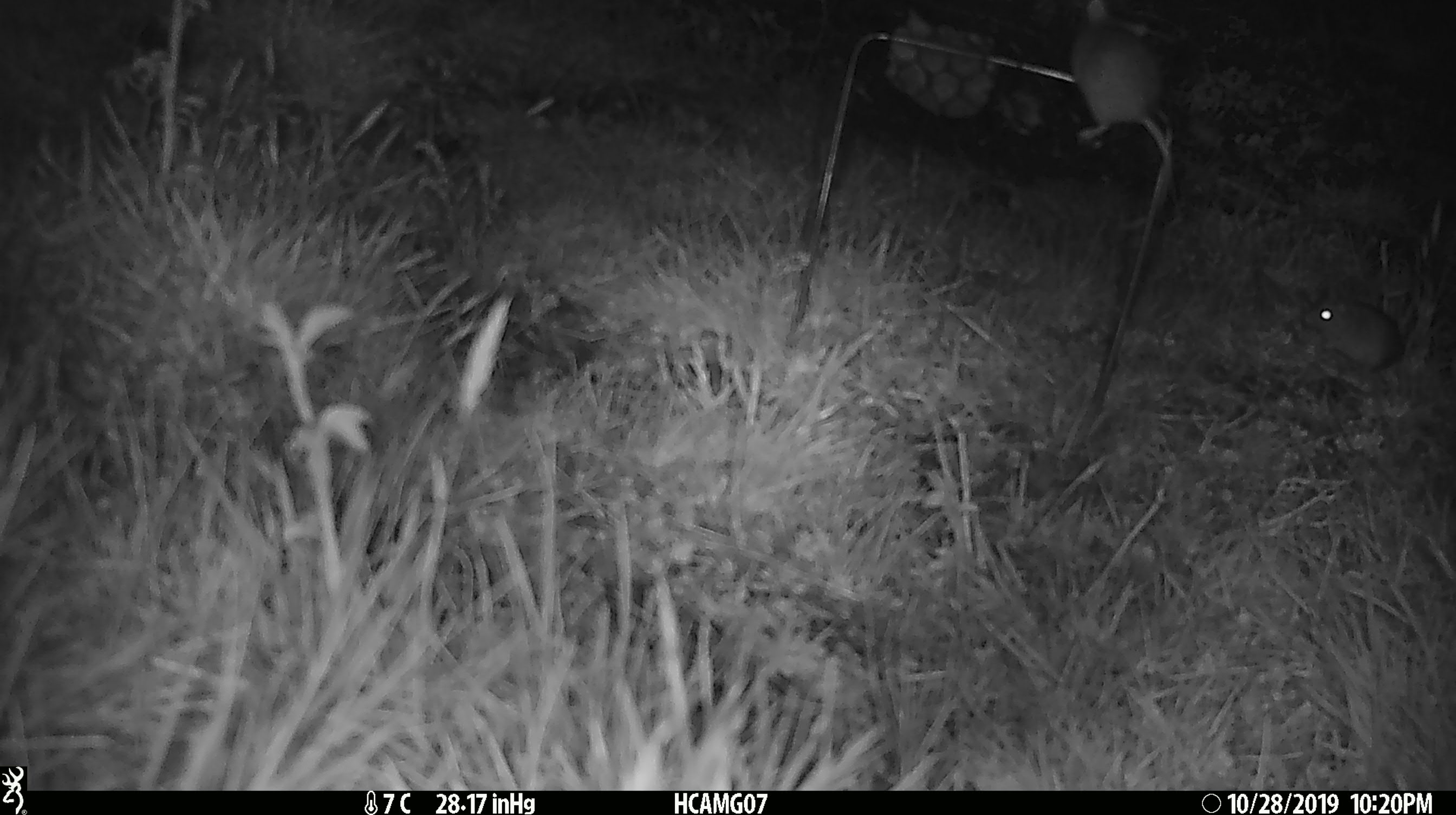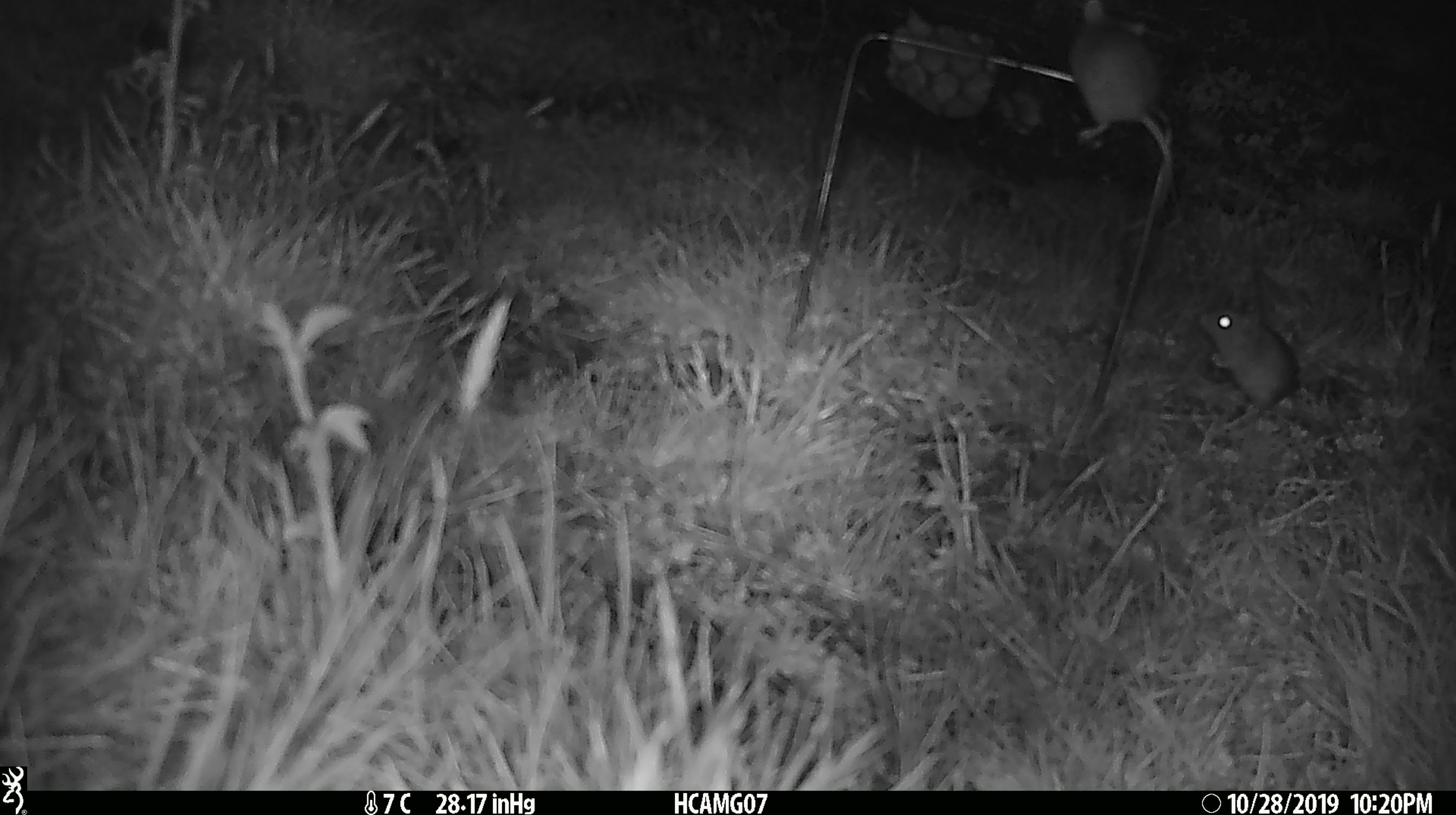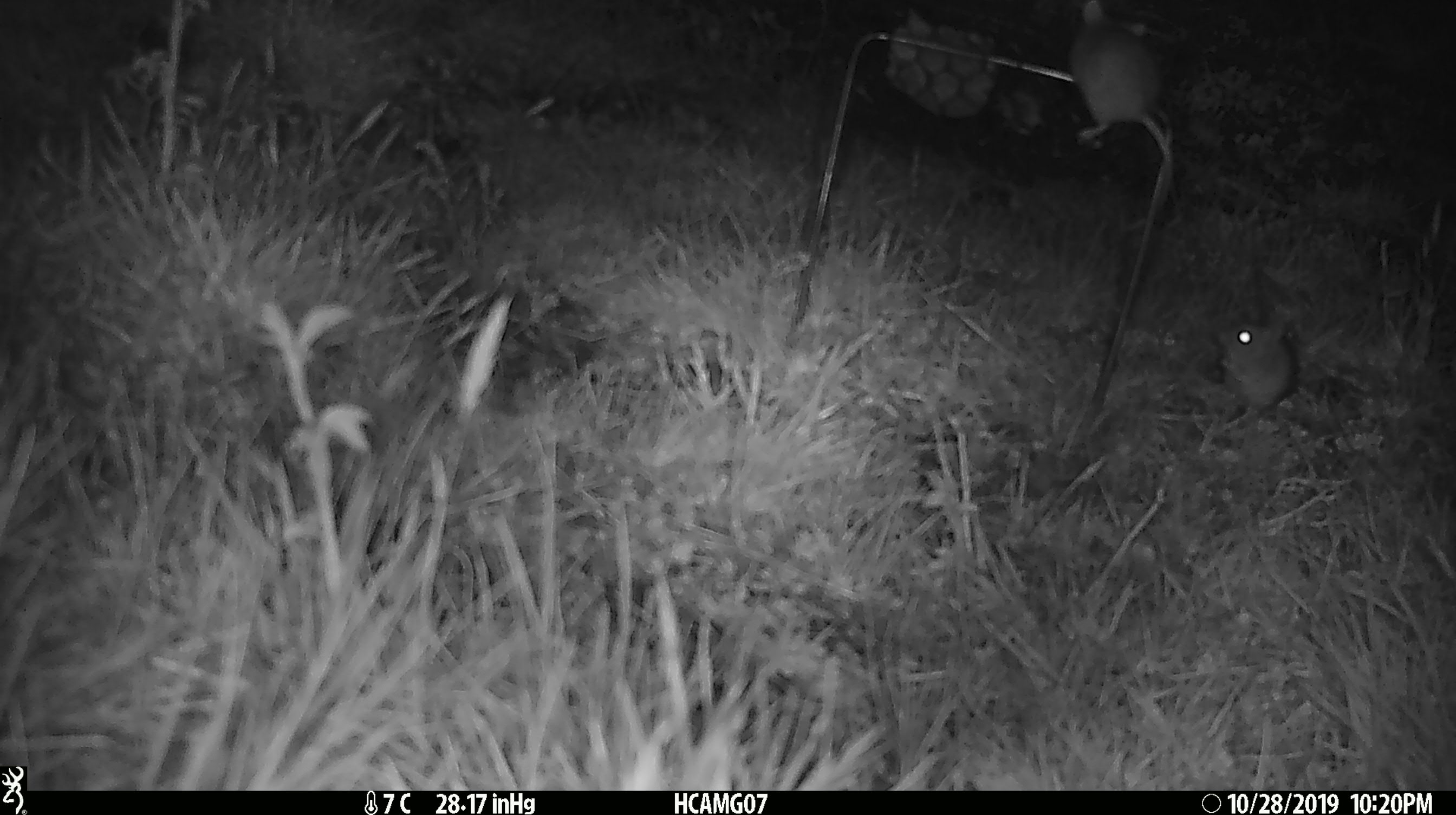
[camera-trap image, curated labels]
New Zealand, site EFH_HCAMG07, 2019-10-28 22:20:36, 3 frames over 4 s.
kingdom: Animalia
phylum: Chordata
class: Mammalia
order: Rodentia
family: Muridae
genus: Mus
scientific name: Mus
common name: mouse